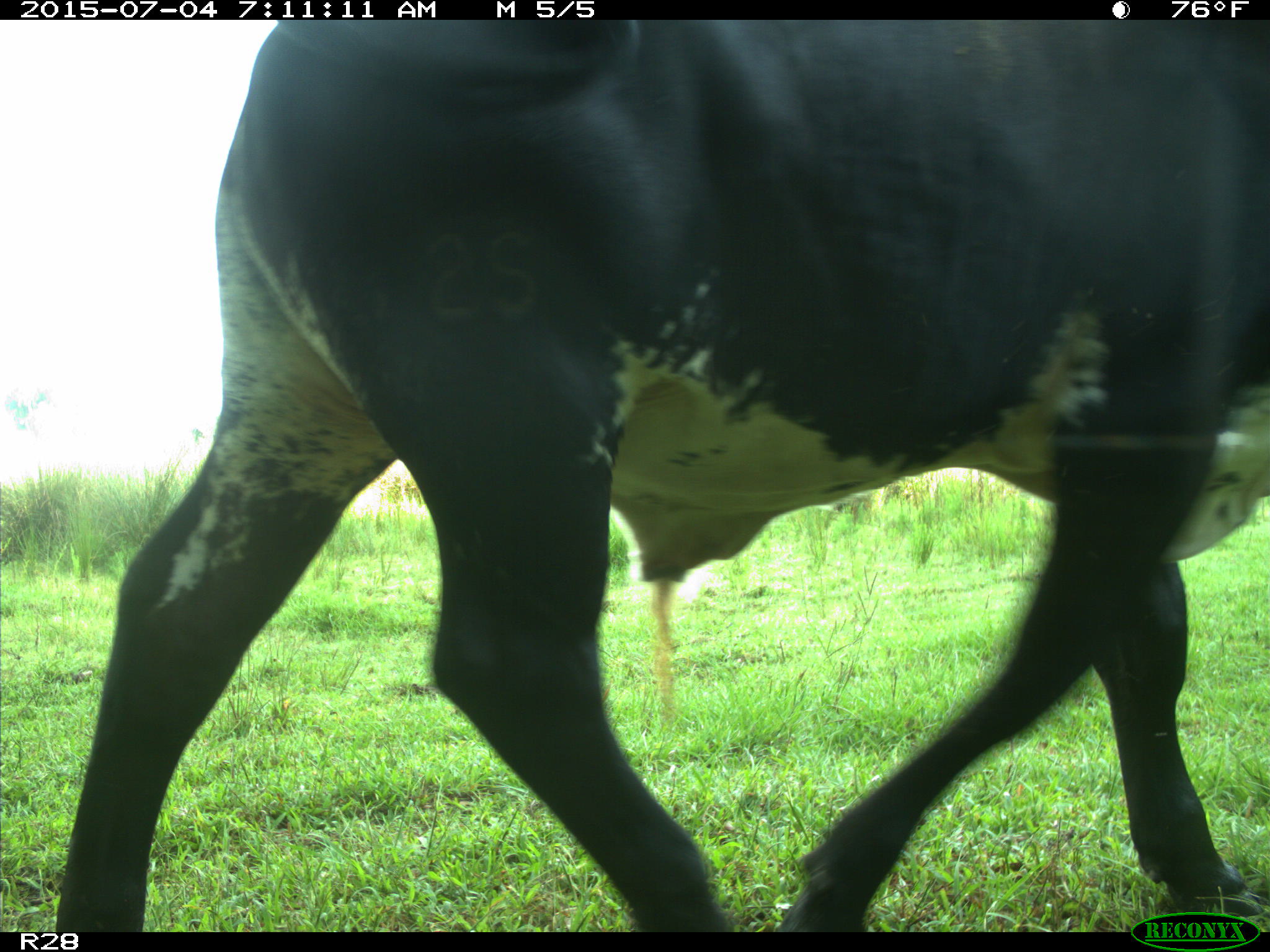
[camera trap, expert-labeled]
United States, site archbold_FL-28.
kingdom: Animalia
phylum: Chordata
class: Mammalia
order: Artiodactyla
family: Bovidae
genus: Bos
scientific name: Bos taurus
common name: domestic cow